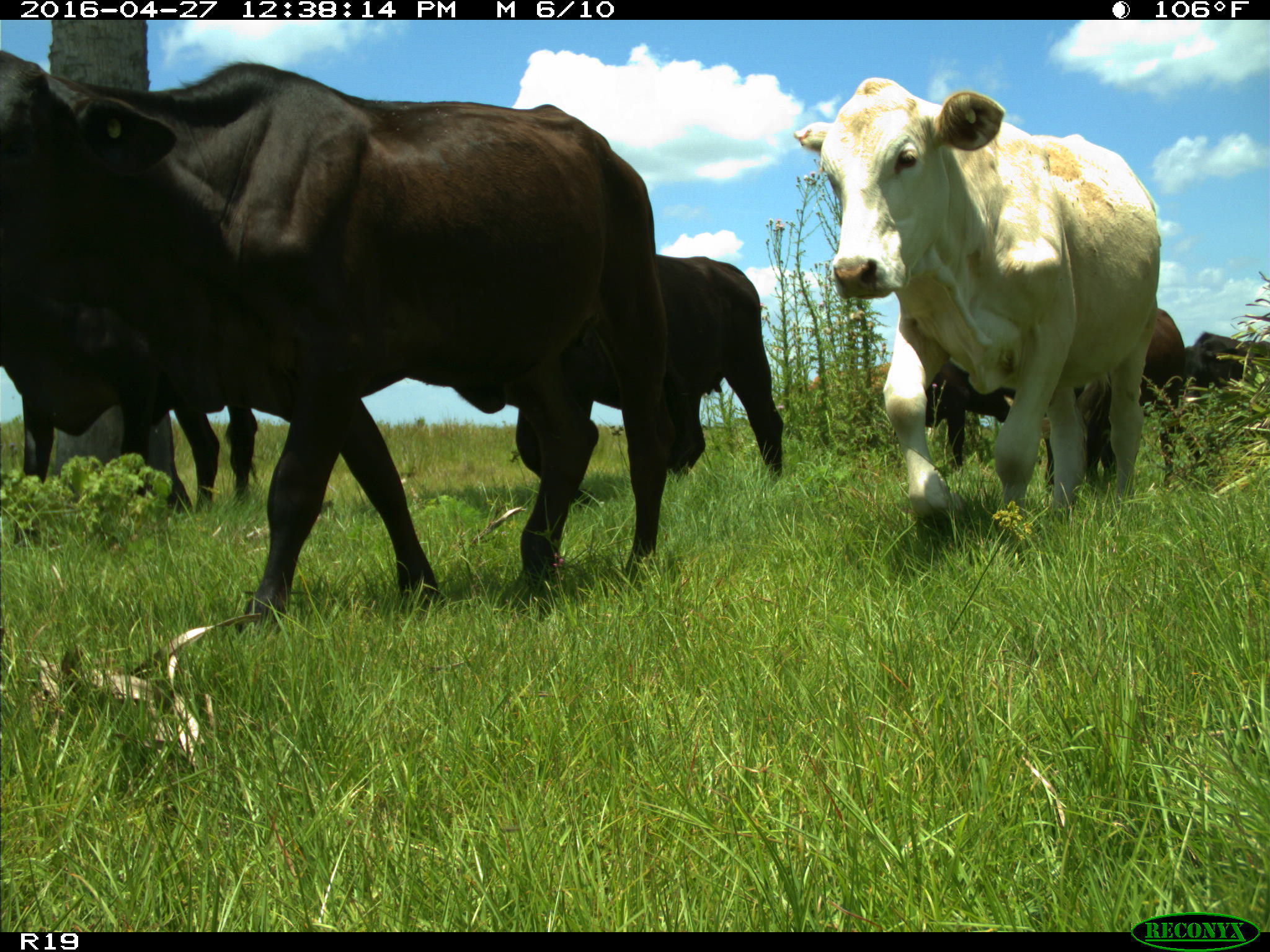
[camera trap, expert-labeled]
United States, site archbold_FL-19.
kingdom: Animalia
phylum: Chordata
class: Mammalia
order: Artiodactyla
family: Bovidae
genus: Bos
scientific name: Bos taurus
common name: domestic cow